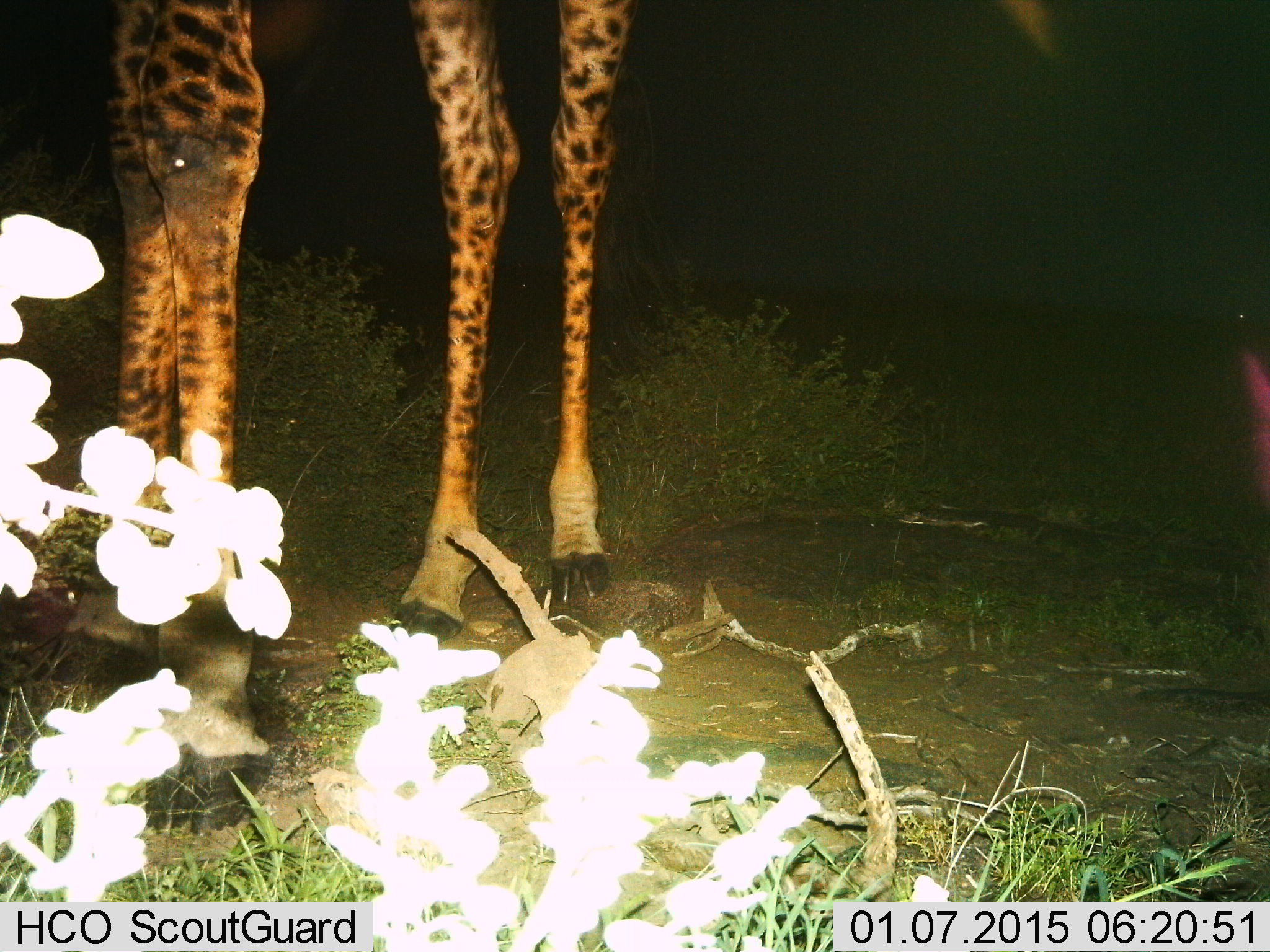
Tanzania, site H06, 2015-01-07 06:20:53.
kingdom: Animalia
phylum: Chordata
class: Mammalia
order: Artiodactyla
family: Giraffidae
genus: Giraffa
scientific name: Giraffa camelopardalis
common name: giraffe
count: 1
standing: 100%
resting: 0%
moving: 0%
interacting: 0%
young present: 0%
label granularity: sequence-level